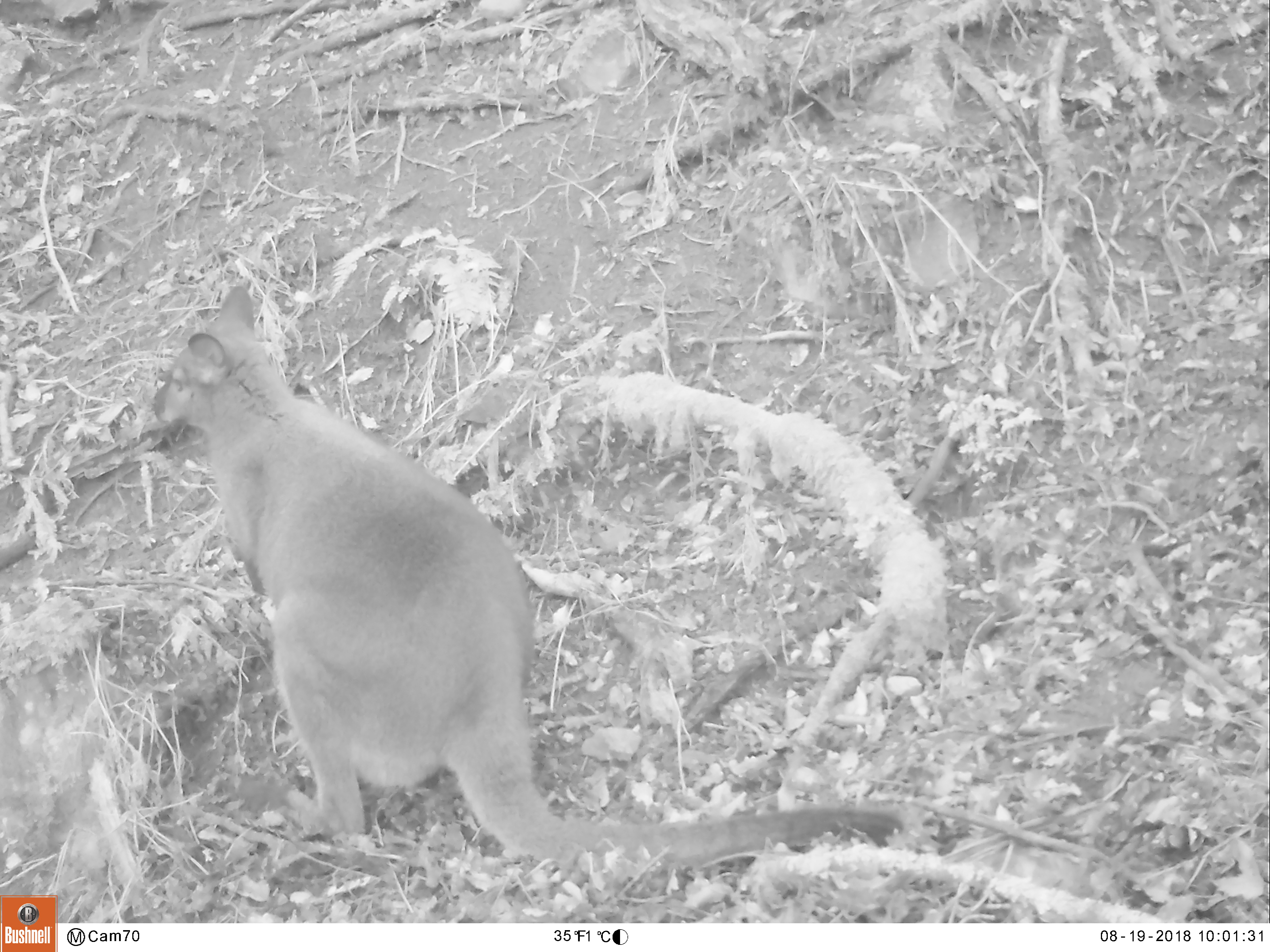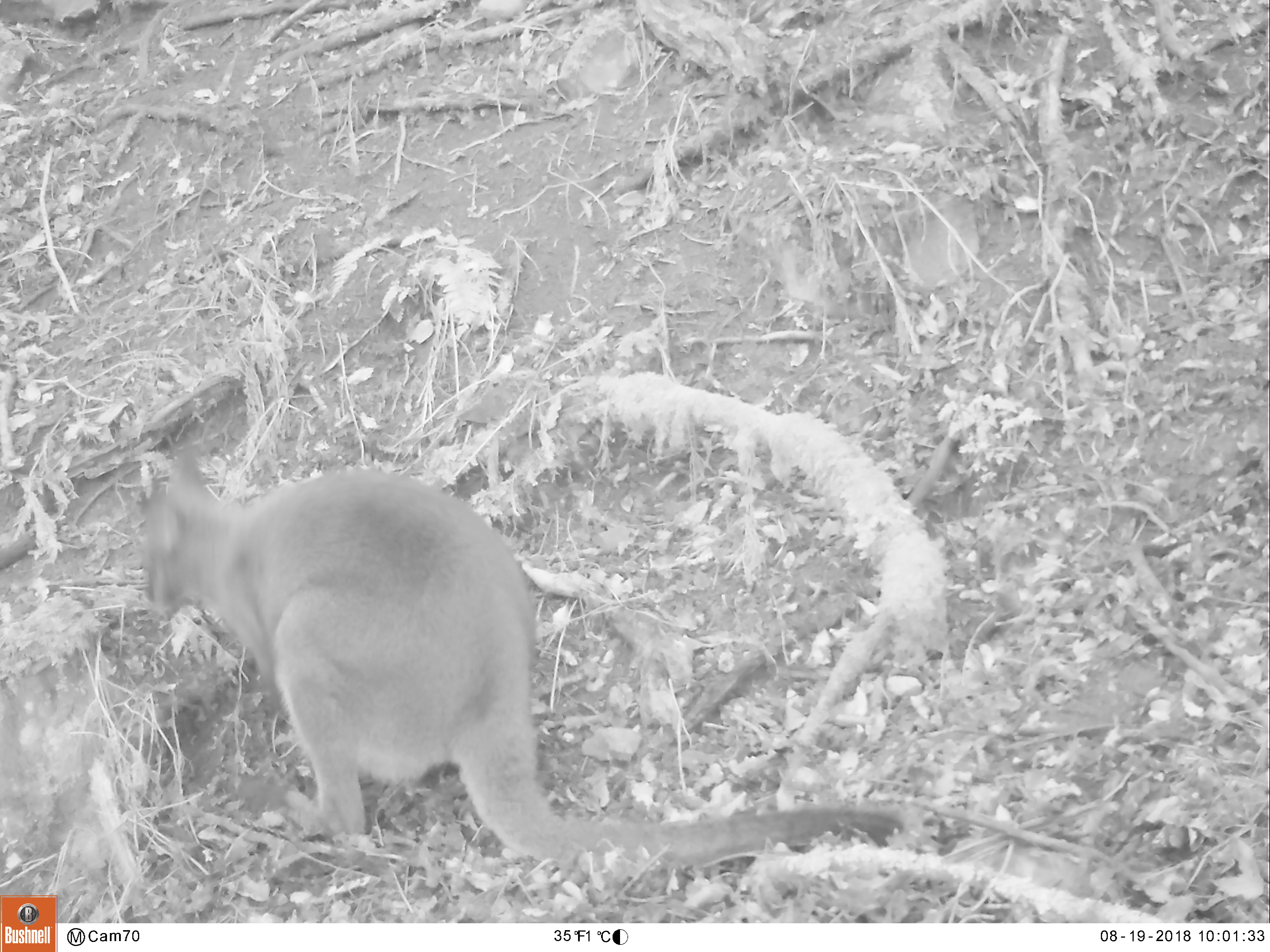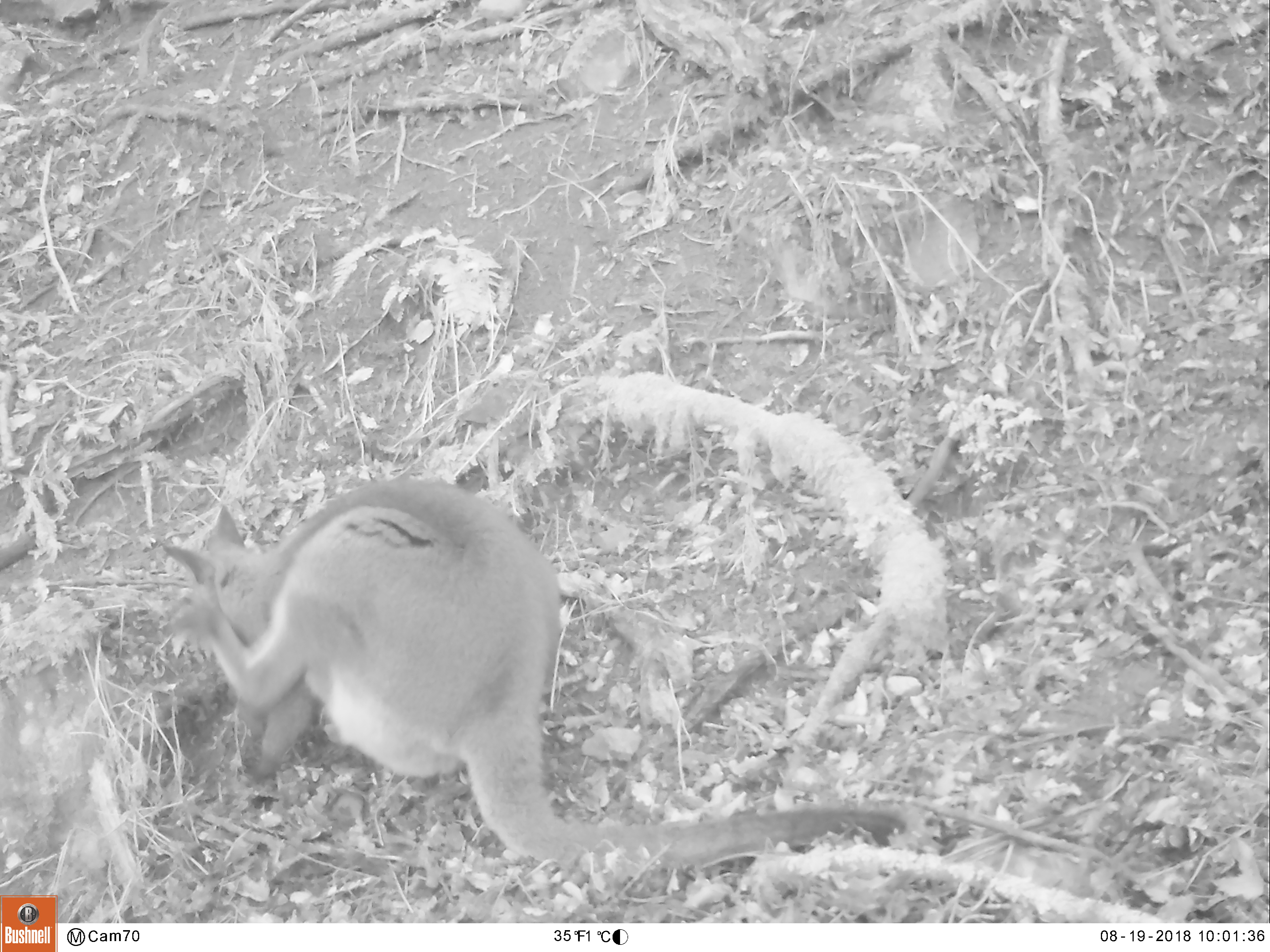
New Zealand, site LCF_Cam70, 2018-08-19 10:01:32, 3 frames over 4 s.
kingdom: Animalia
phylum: Chordata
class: Mammalia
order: Diprotodontia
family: Macropodidae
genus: Notamacropus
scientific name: Notamacropus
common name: wallaby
Wallaby (Notamacropus).